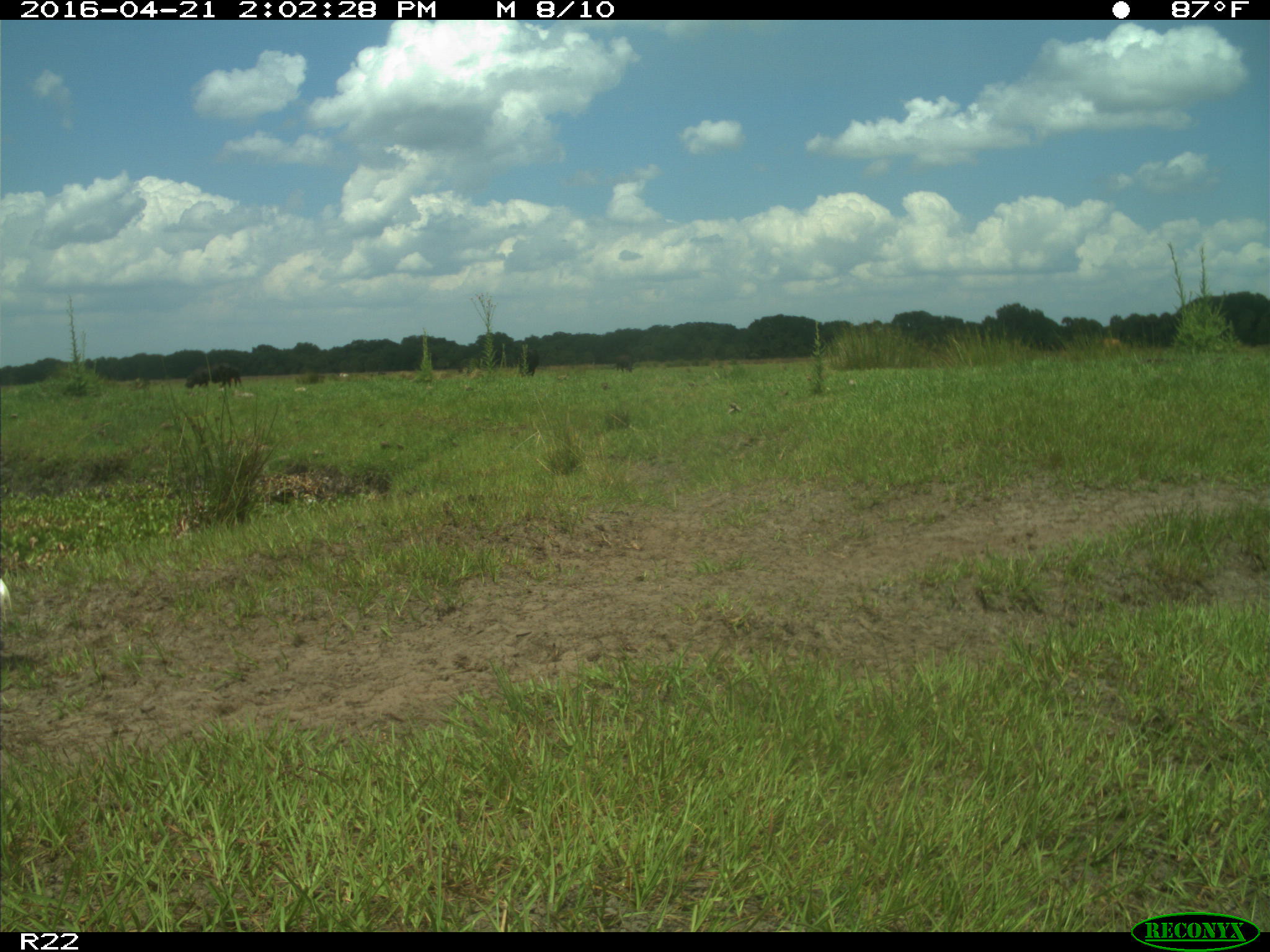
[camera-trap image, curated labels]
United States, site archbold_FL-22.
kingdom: Animalia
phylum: Chordata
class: Mammalia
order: Artiodactyla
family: Bovidae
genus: Bos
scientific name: Bos taurus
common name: domestic cow